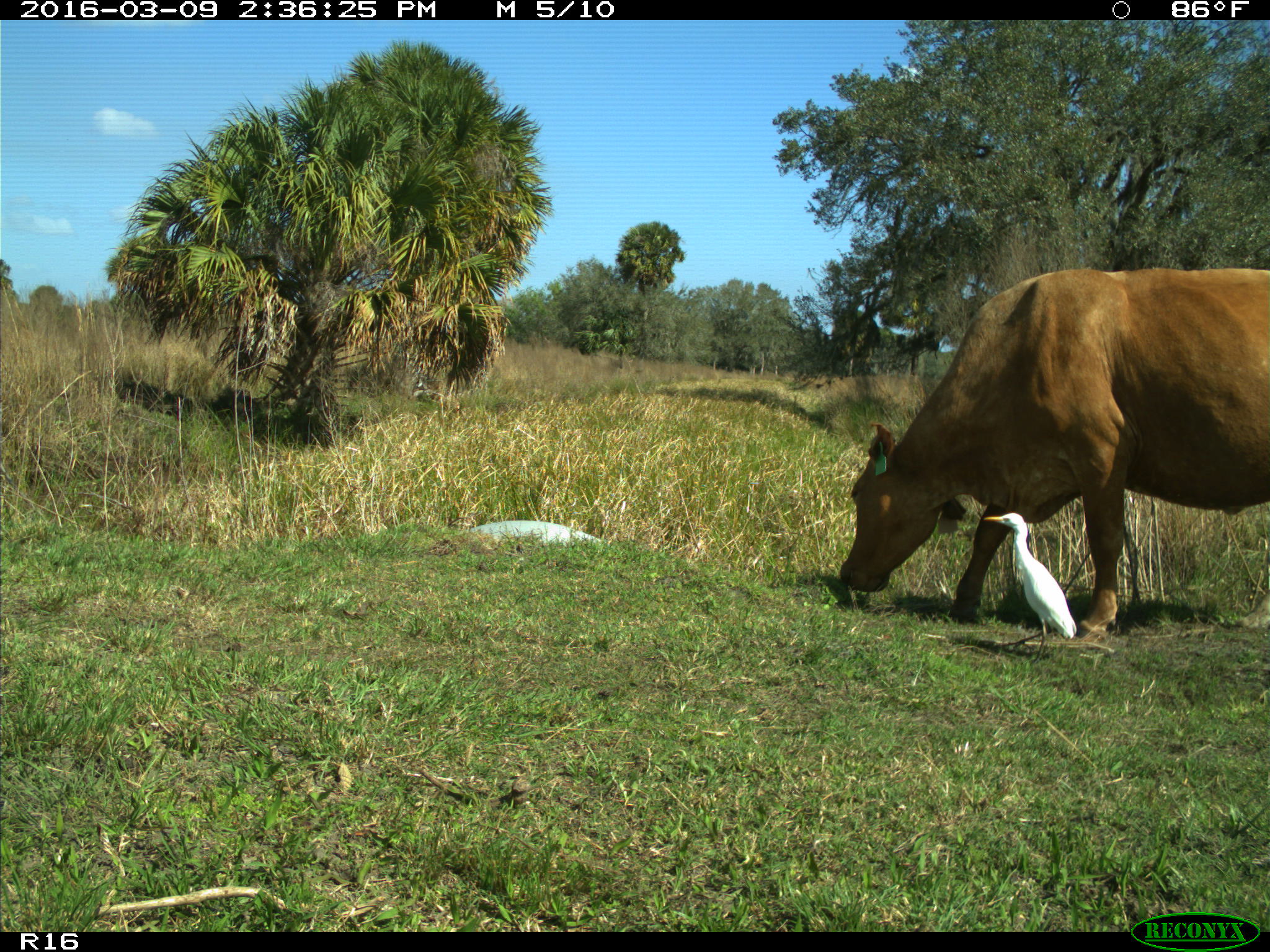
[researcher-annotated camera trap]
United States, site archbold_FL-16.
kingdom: Animalia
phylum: Chordata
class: Mammalia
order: Artiodactyla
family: Bovidae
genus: Bos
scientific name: Bos taurus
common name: domestic cow